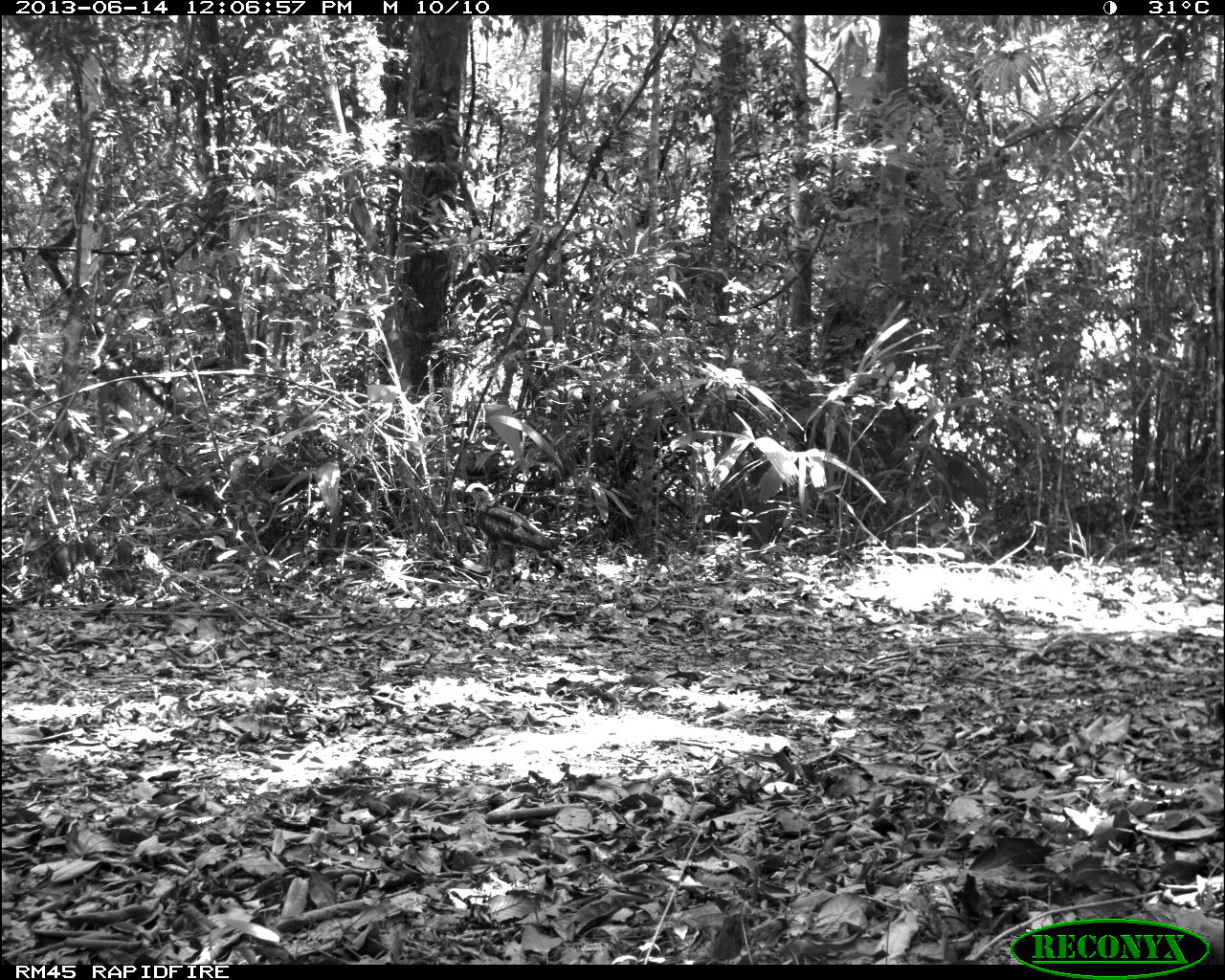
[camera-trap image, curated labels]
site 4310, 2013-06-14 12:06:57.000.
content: unidentified animal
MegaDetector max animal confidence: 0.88